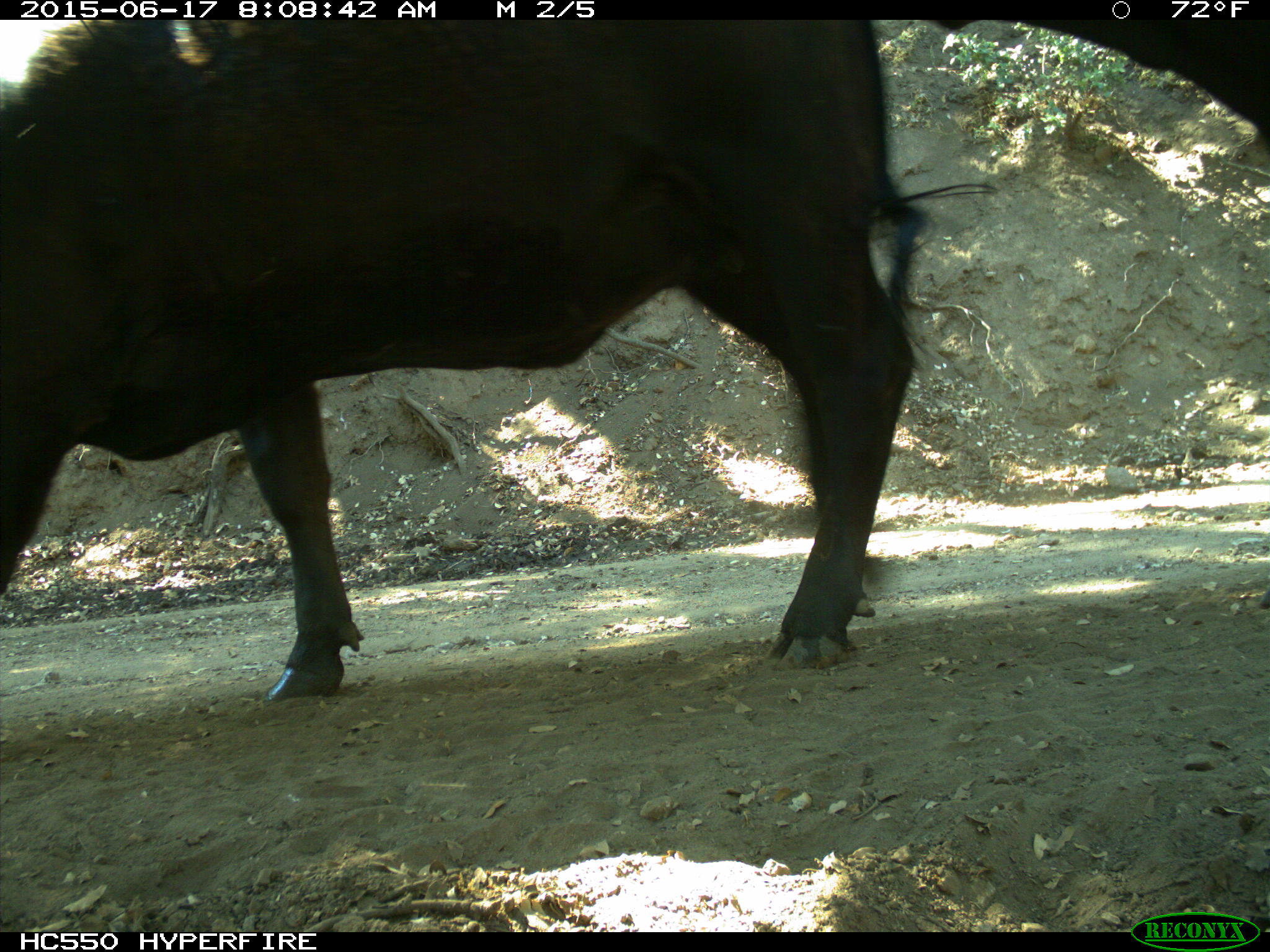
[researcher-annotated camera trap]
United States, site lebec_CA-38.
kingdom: Animalia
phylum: Chordata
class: Mammalia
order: Artiodactyla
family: Bovidae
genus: Bos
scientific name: Bos taurus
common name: domestic cow